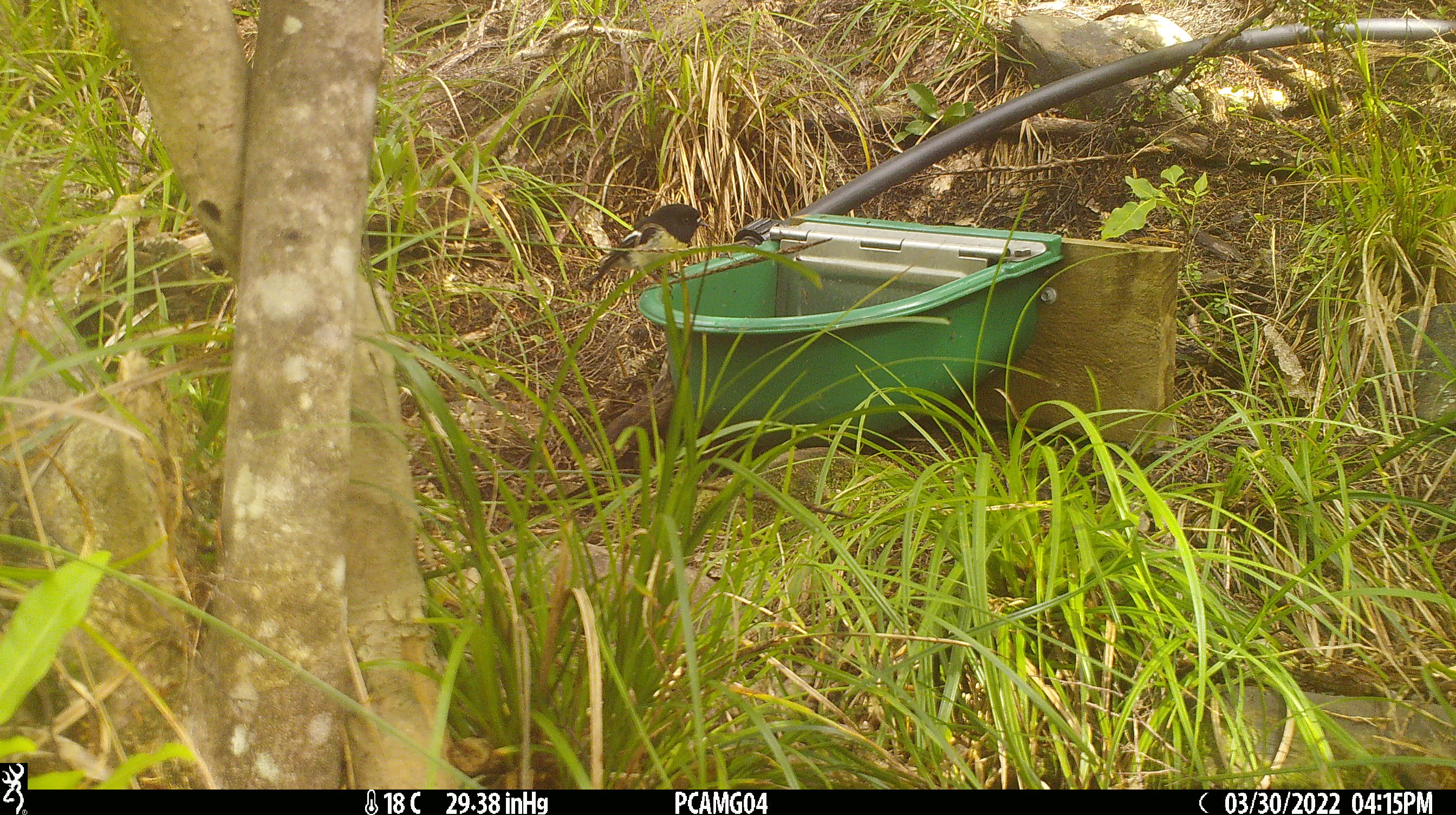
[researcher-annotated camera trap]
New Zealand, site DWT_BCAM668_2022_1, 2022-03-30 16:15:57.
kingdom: Animalia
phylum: Chordata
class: Aves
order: Passeriformes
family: Petroicidae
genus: Petroica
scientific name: Petroica macrocephala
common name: tomtit